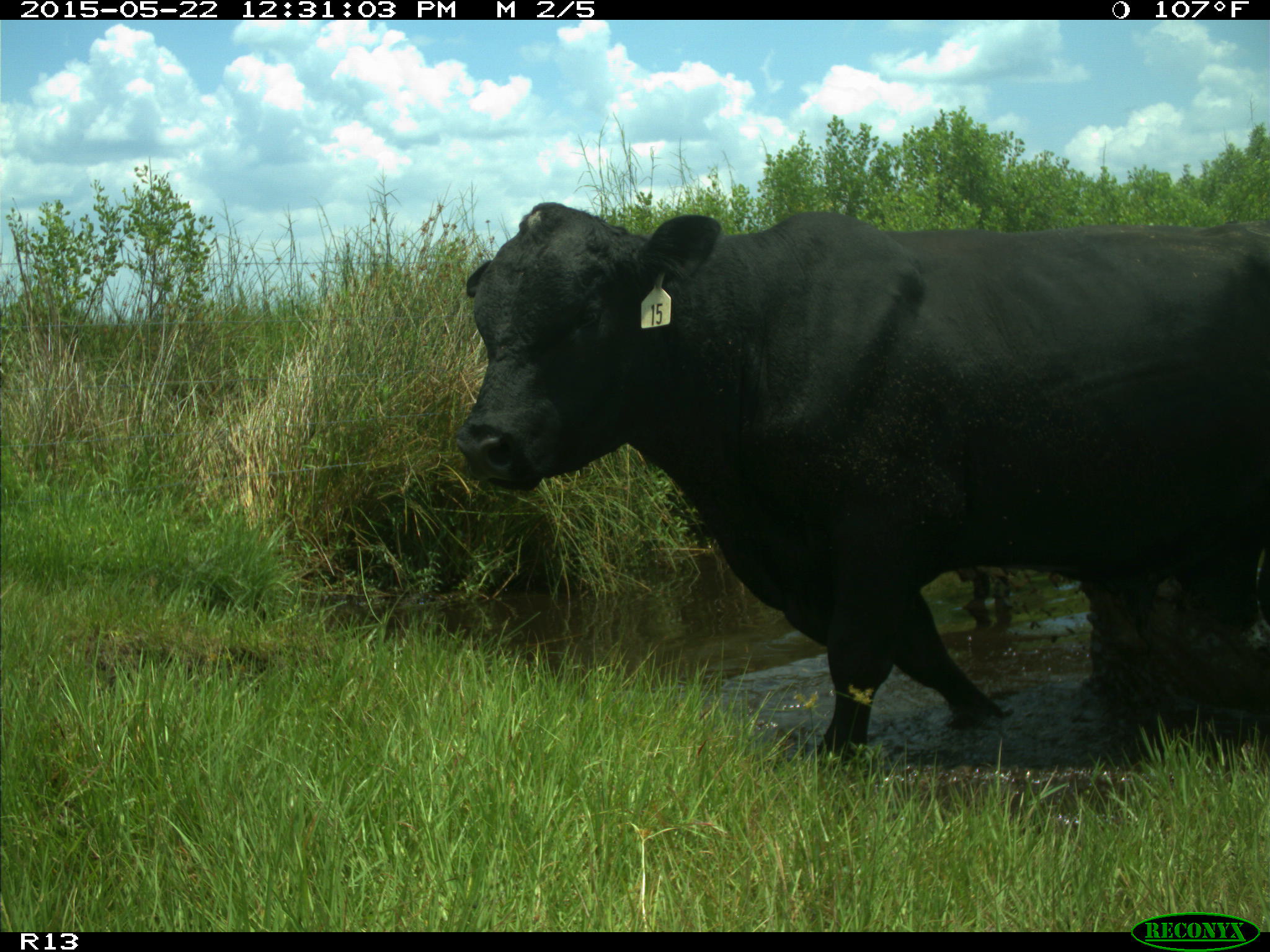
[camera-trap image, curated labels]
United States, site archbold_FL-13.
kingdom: Animalia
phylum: Chordata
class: Mammalia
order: Artiodactyla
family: Bovidae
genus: Bos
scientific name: Bos taurus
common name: domestic cow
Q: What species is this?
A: Bos taurus (domestic cow).